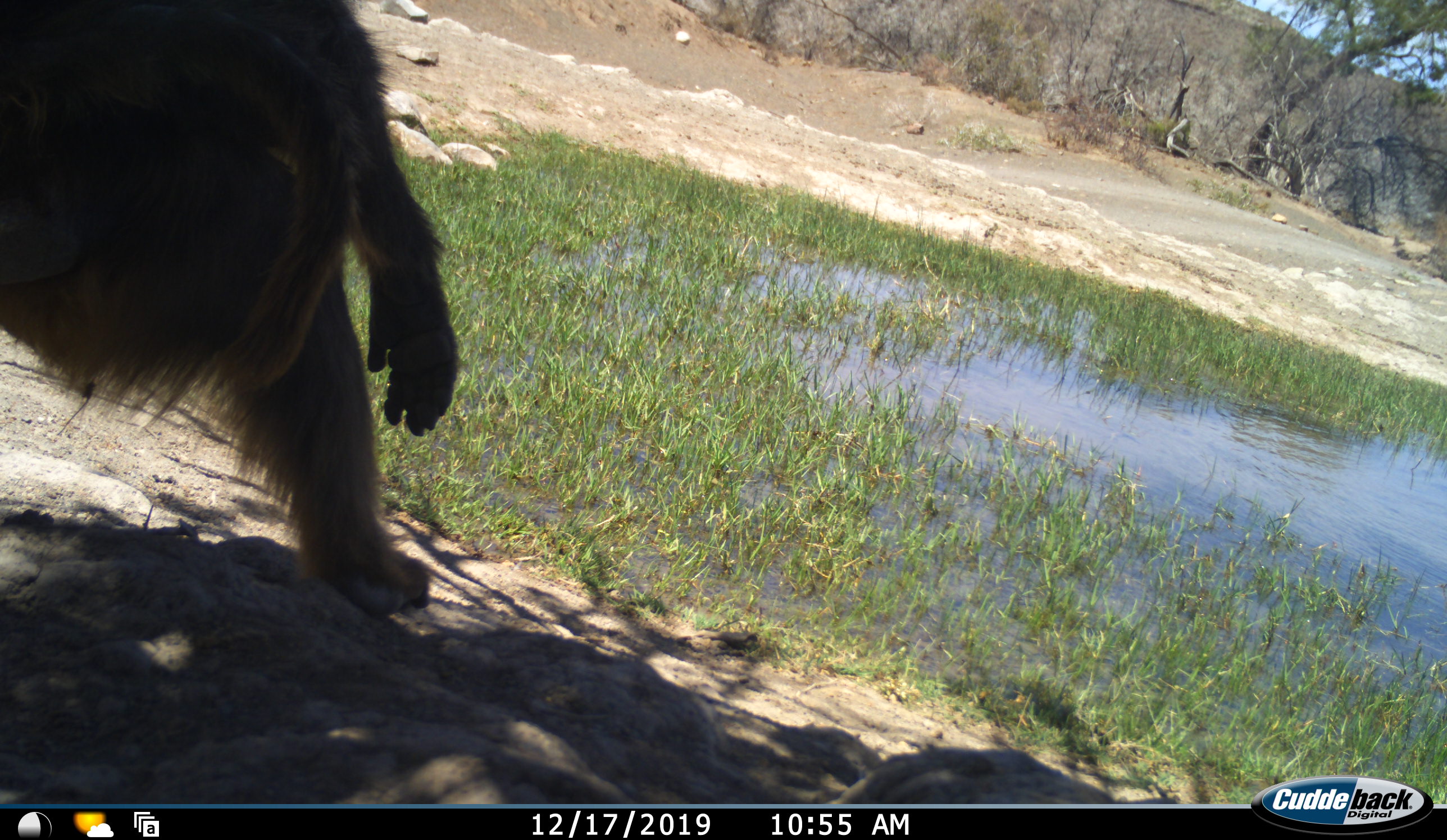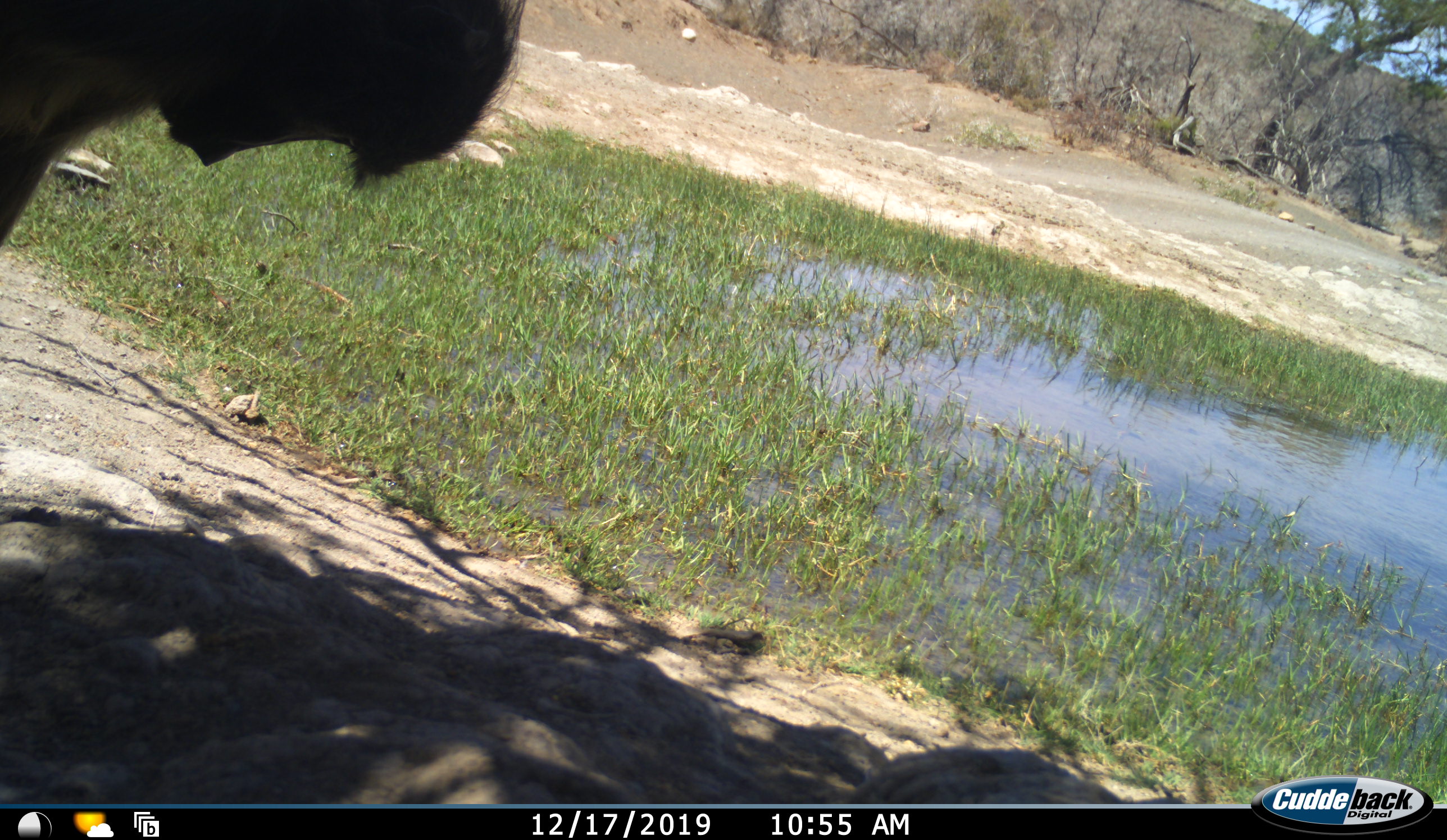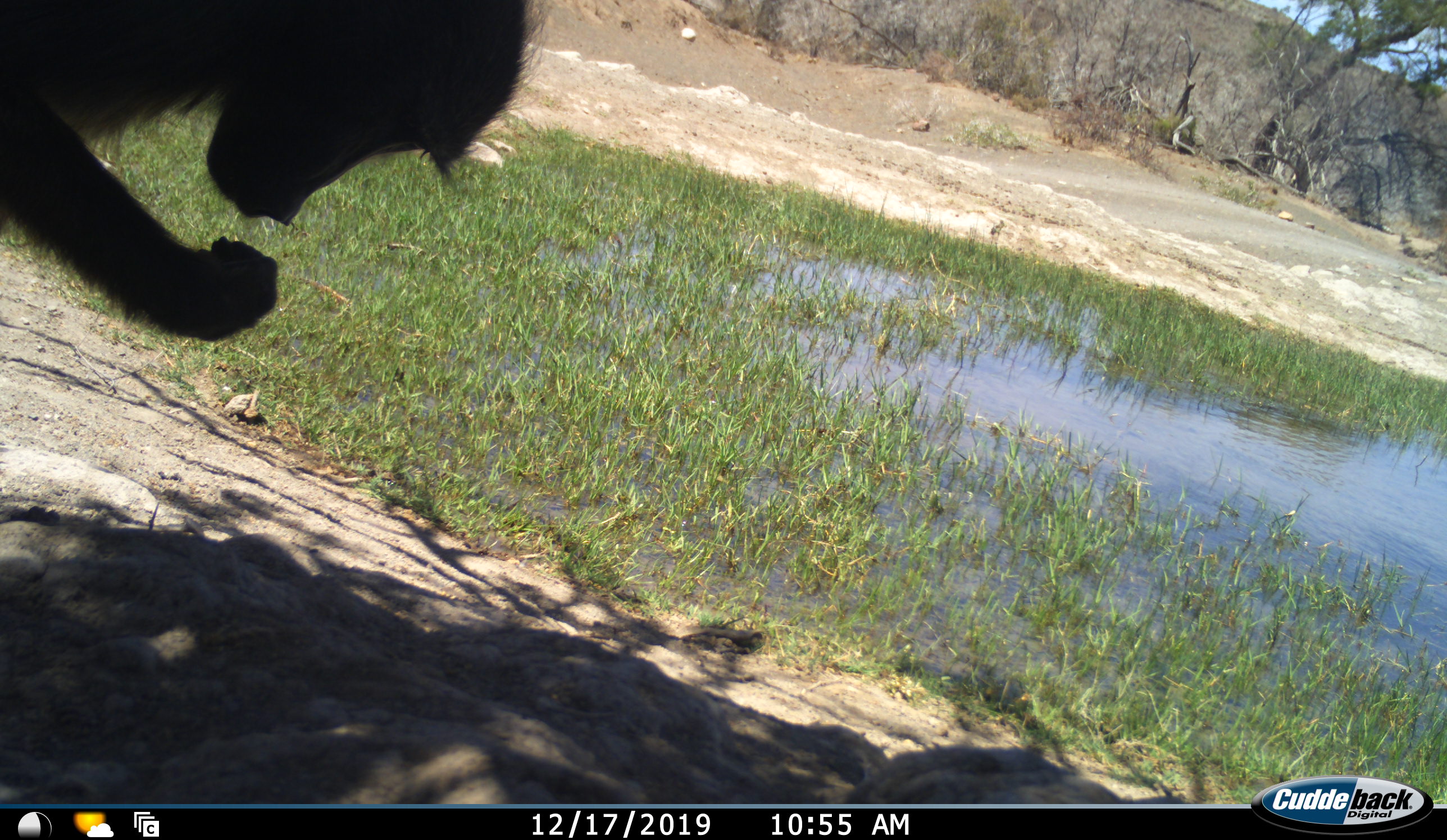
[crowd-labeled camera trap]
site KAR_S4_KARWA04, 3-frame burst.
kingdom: Animalia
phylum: Chordata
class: Mammalia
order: Primates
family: Cercopithecidae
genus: Papio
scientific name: Papio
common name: baboon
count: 1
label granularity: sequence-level